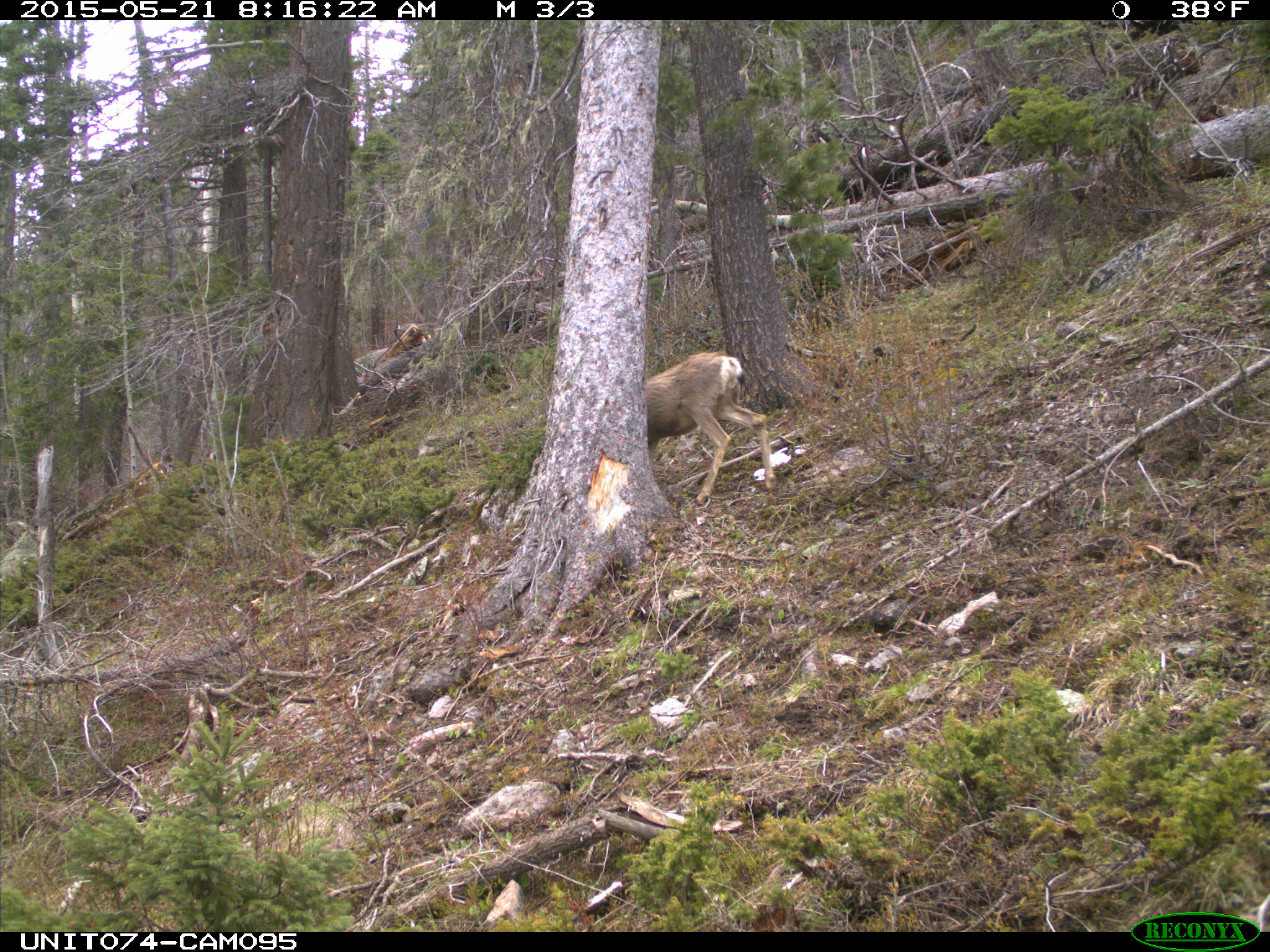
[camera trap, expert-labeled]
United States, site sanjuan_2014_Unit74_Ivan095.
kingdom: Animalia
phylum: Chordata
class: Mammalia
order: Artiodactyla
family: Cervidae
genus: Odocoileus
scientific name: Odocoileus hemionus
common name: mule deer